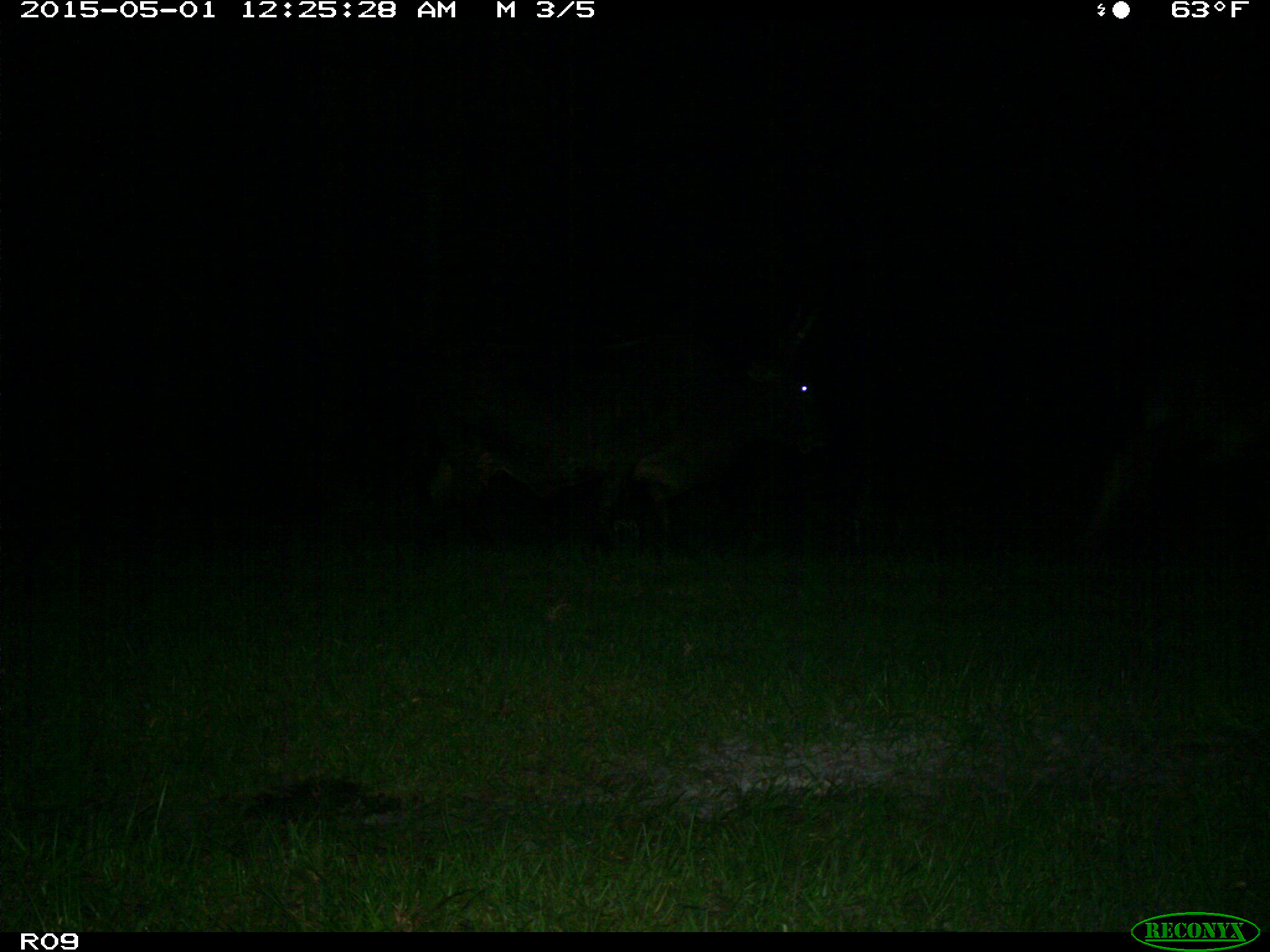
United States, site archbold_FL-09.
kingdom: Animalia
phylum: Chordata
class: Mammalia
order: Artiodactyla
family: Bovidae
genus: Bos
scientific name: Bos taurus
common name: domestic cow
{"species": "Bos taurus (domestic cow)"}